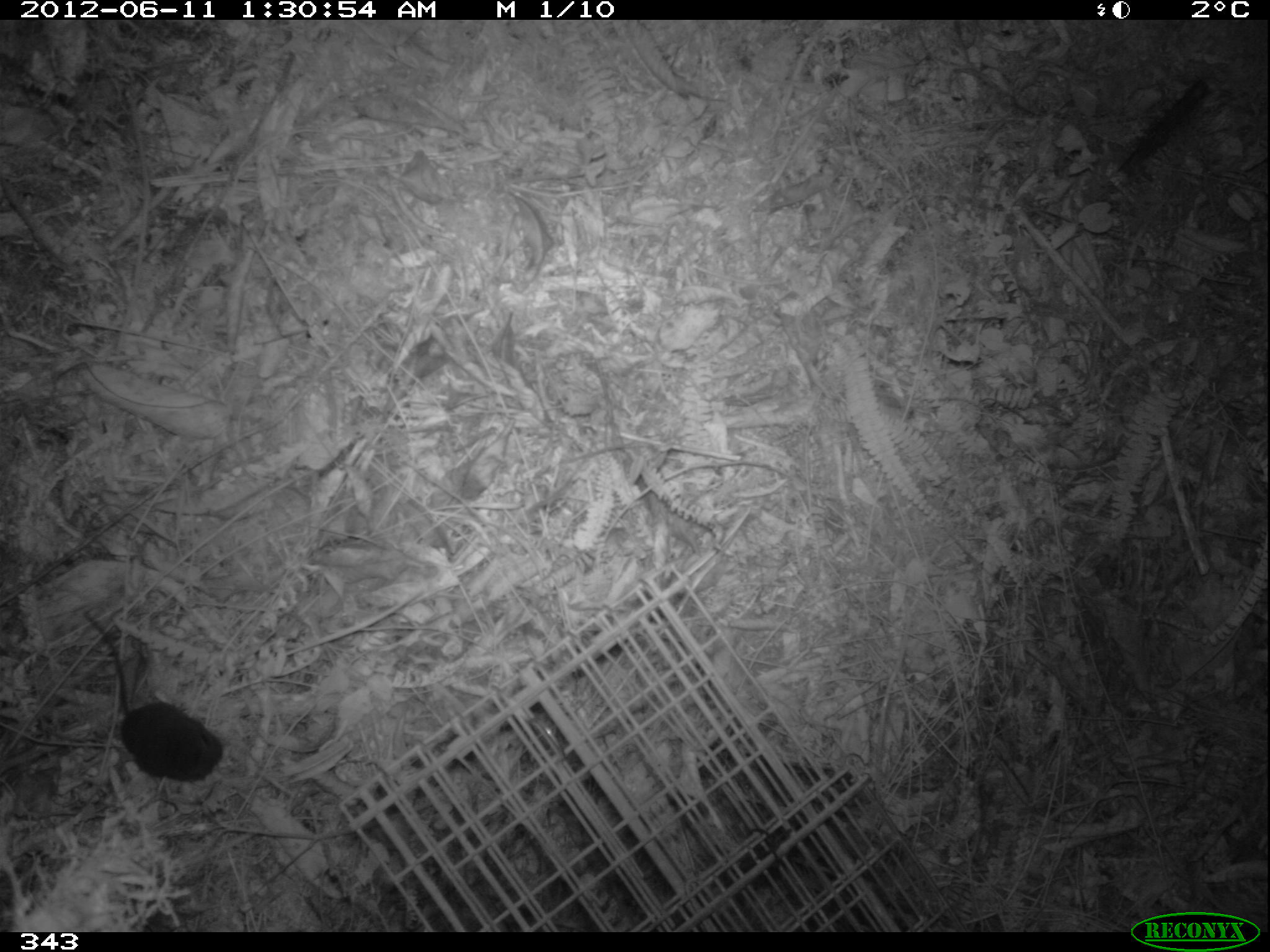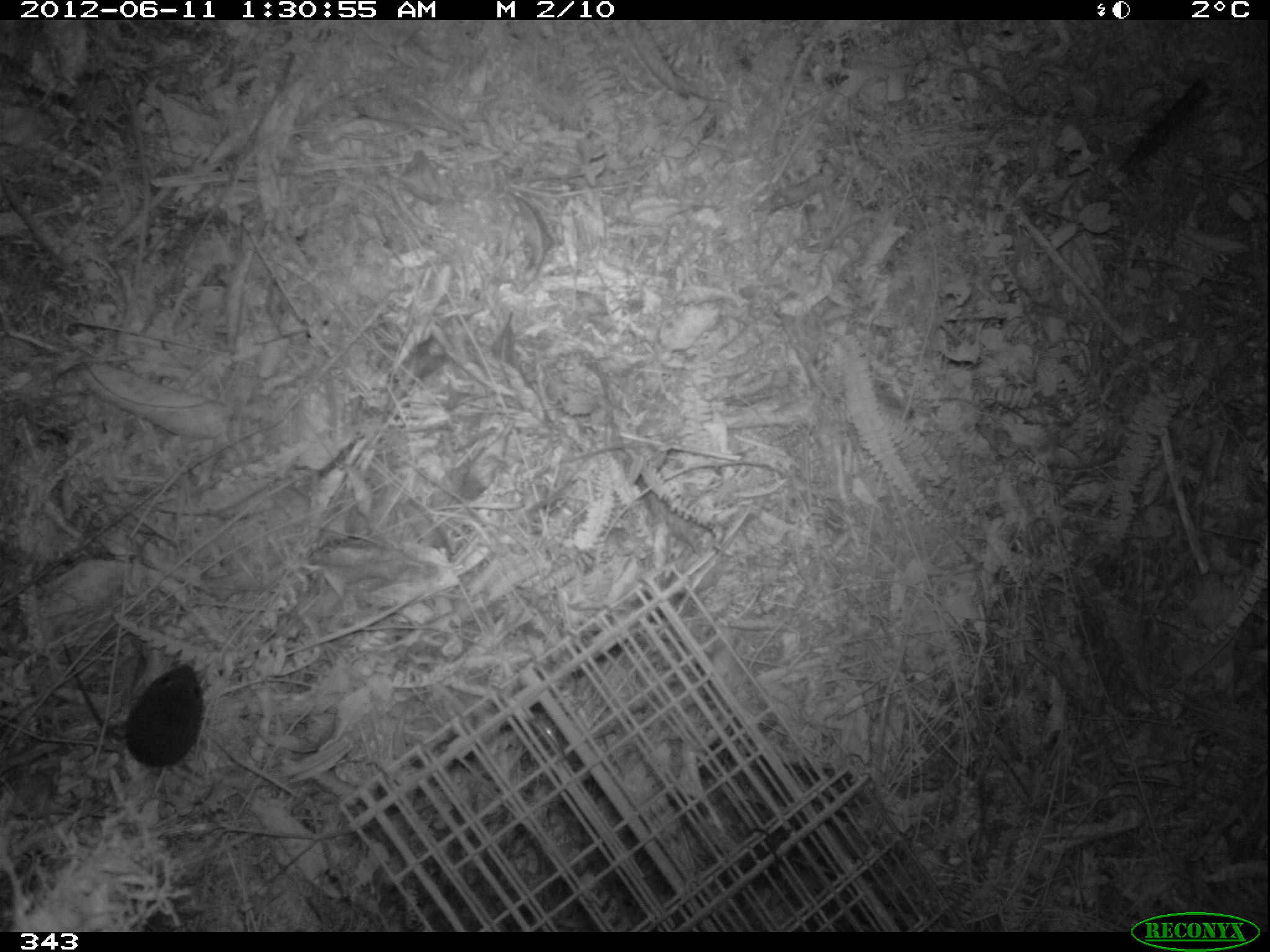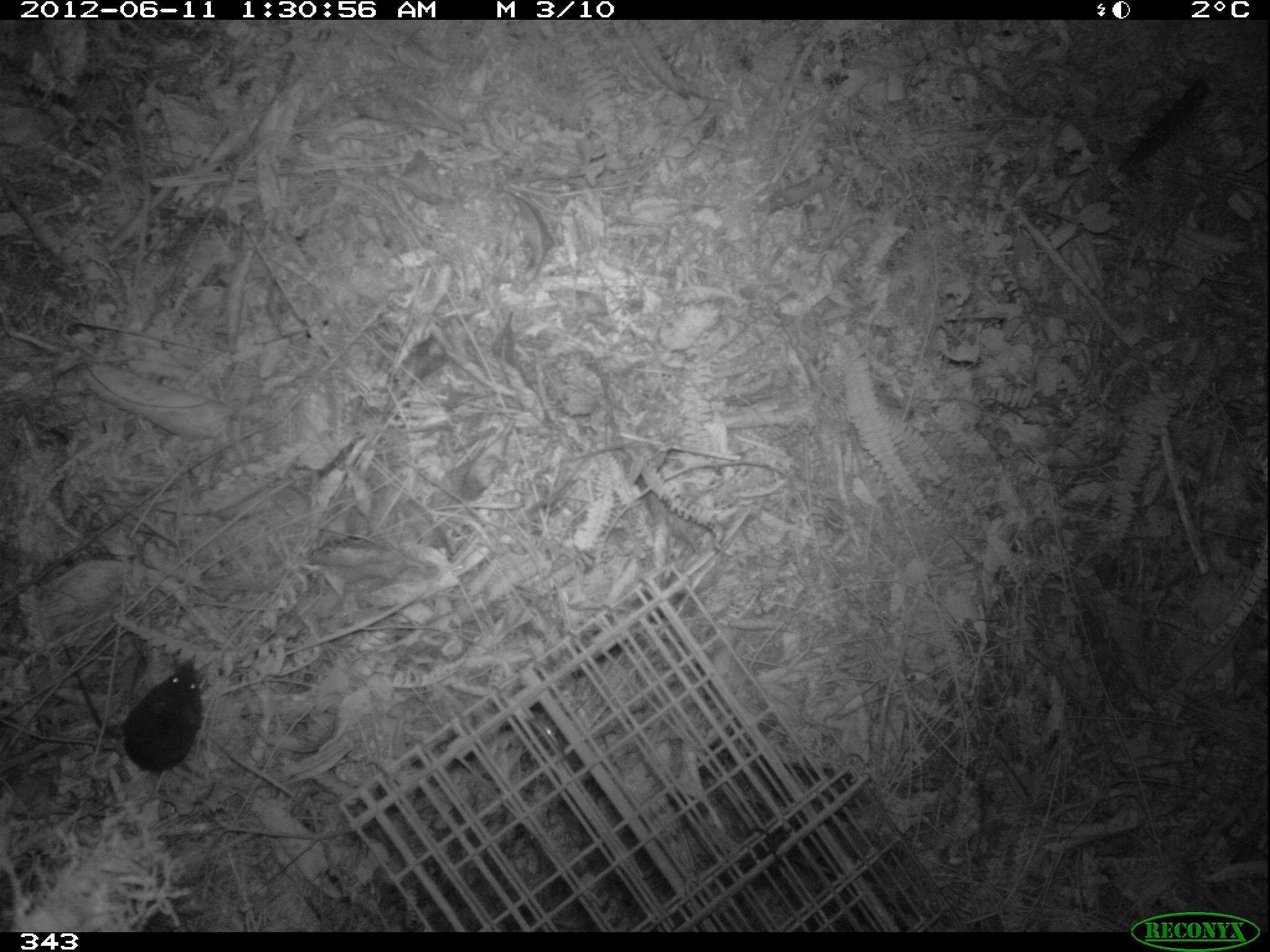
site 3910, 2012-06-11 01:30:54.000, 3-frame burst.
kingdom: Animalia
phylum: Chordata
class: Mammalia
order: Rodentia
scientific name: Rodentia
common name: rodents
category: unknown rodent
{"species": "unknown rodent (rodents) (Rodentia)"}